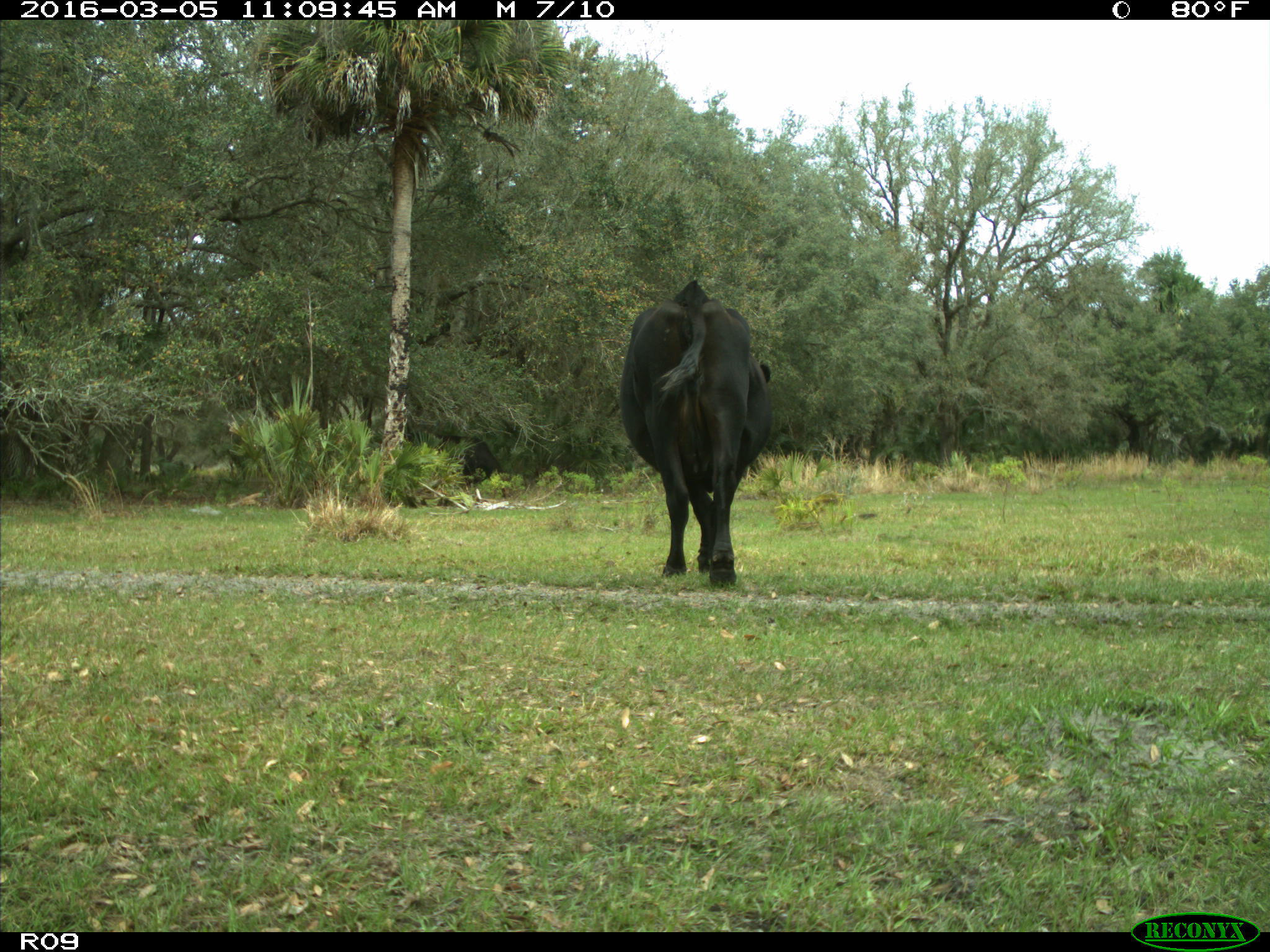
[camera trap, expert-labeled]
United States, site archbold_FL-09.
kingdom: Animalia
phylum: Chordata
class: Mammalia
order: Artiodactyla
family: Bovidae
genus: Bos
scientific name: Bos taurus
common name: domestic cow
Bos taurus (domestic cow).